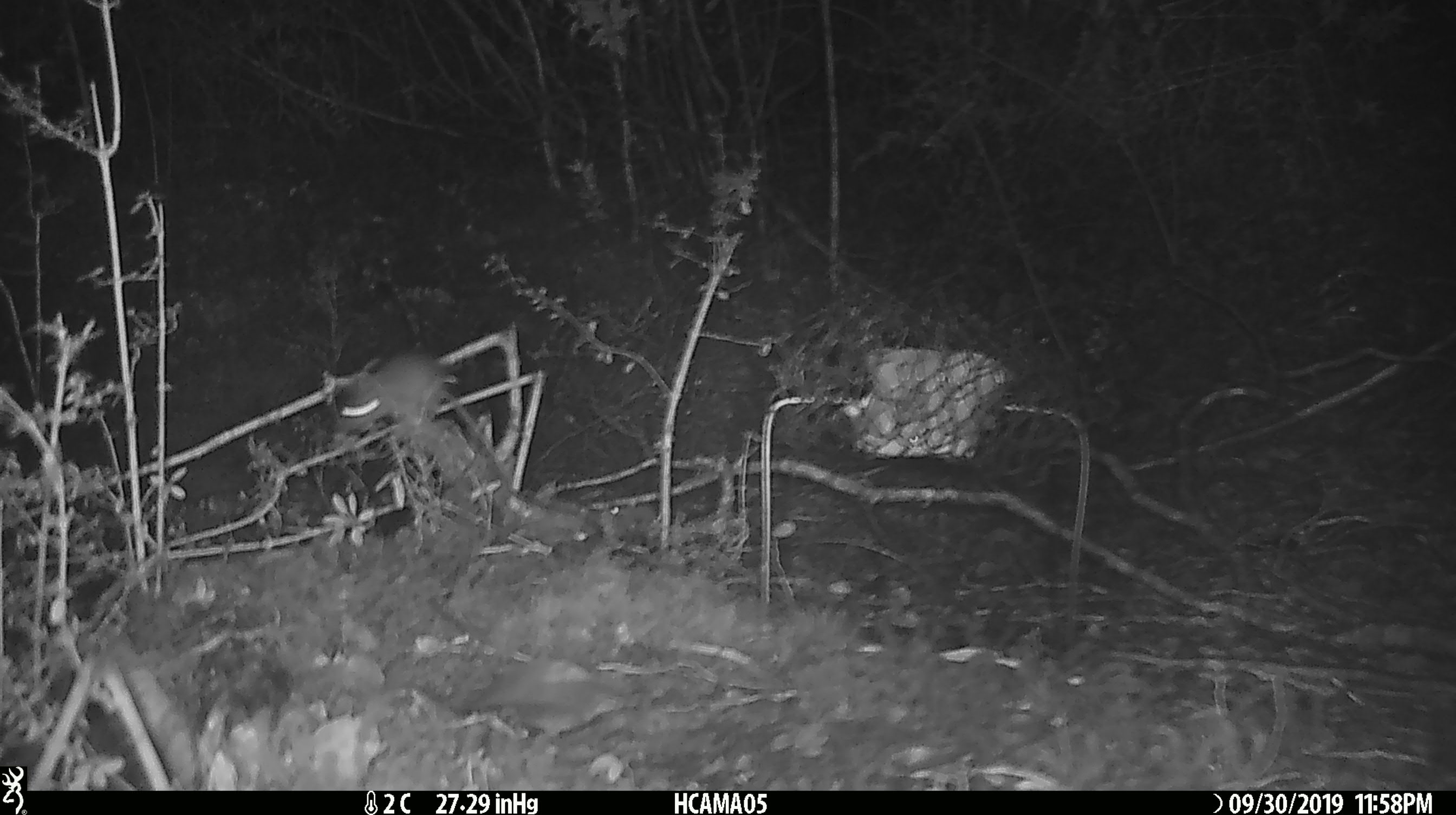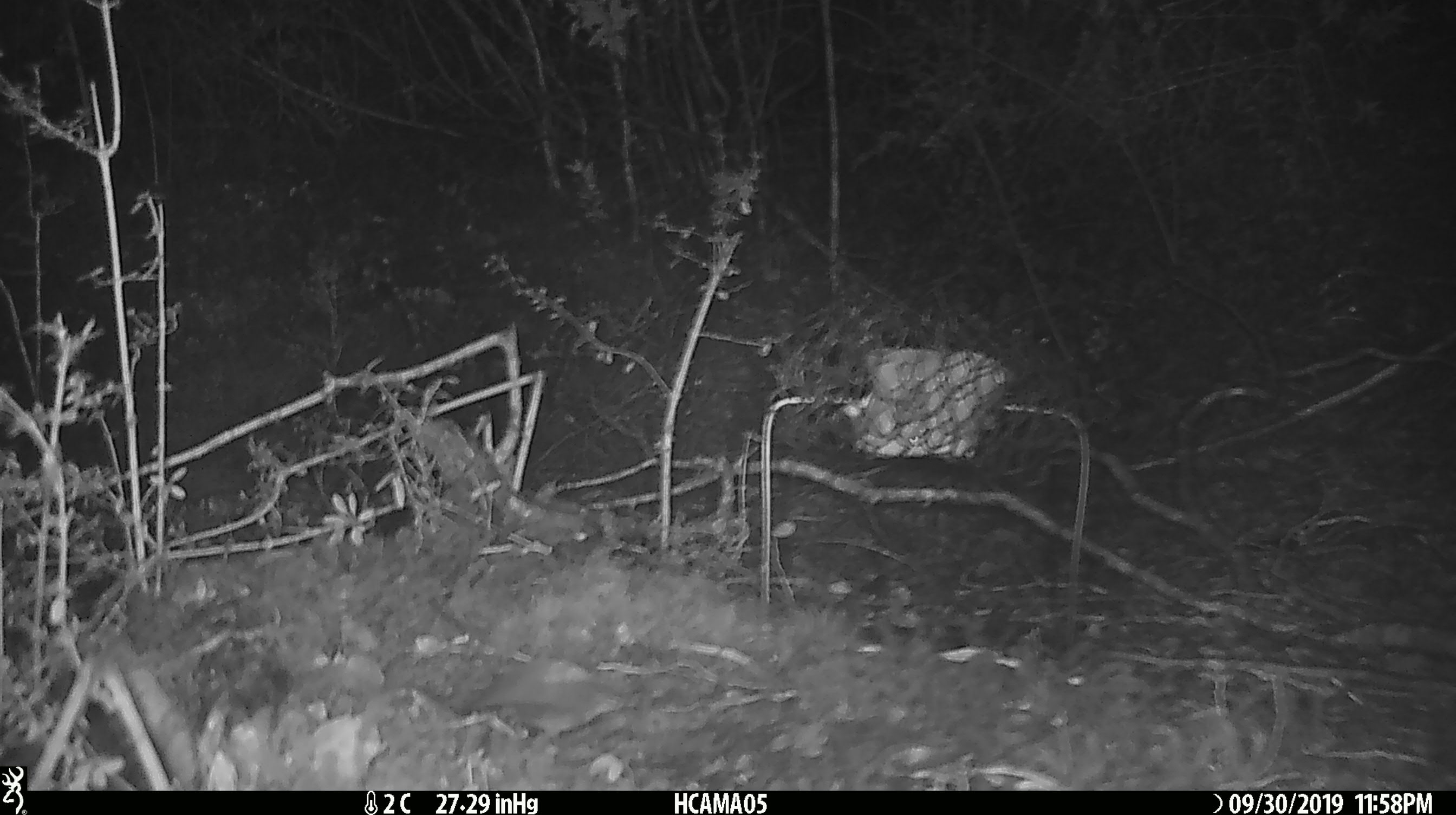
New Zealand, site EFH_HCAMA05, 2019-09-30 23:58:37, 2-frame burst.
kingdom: Animalia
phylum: Chordata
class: Mammalia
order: Rodentia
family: Muridae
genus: Mus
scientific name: Mus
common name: mouse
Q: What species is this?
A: Mouse (Mus).